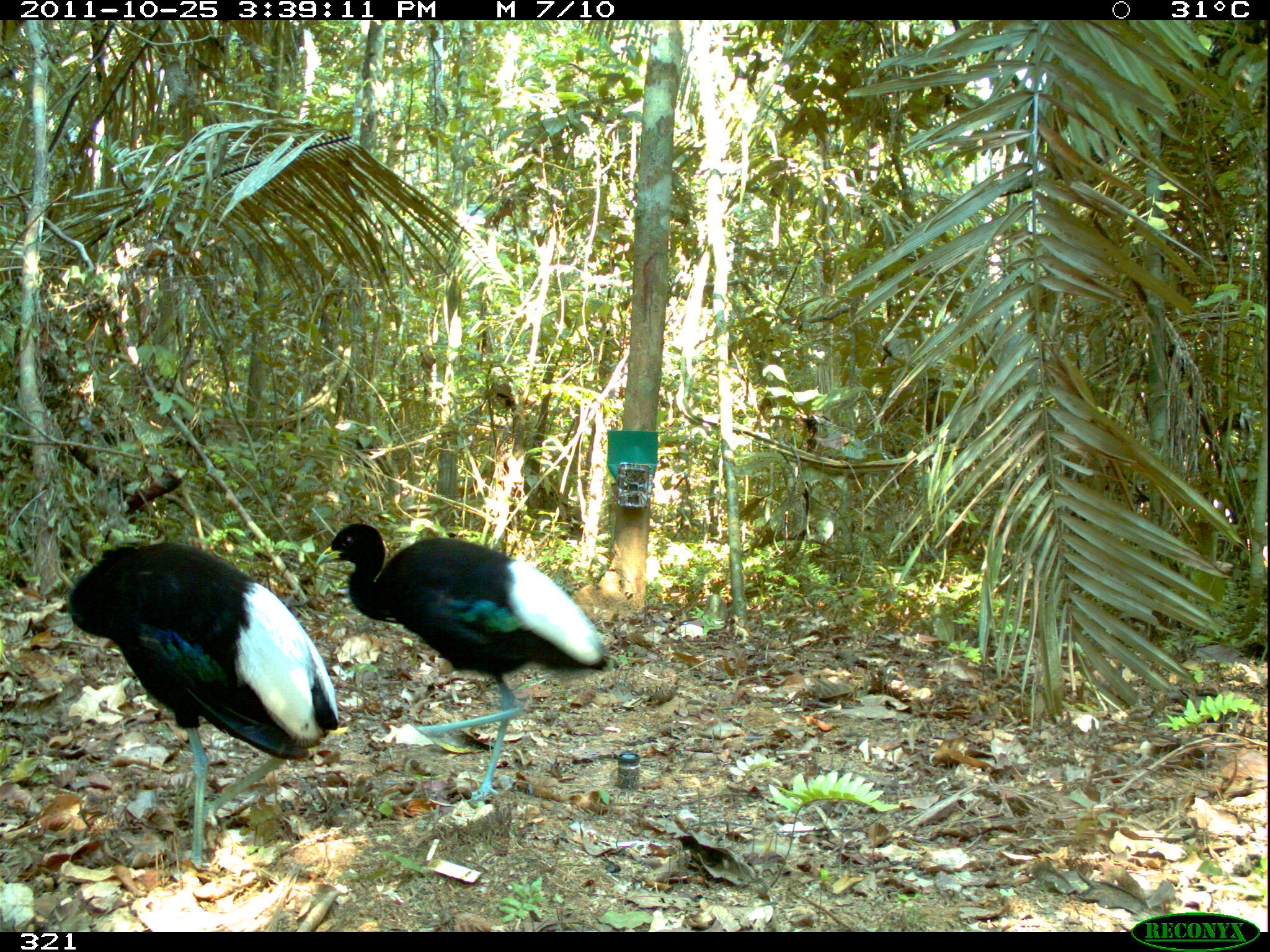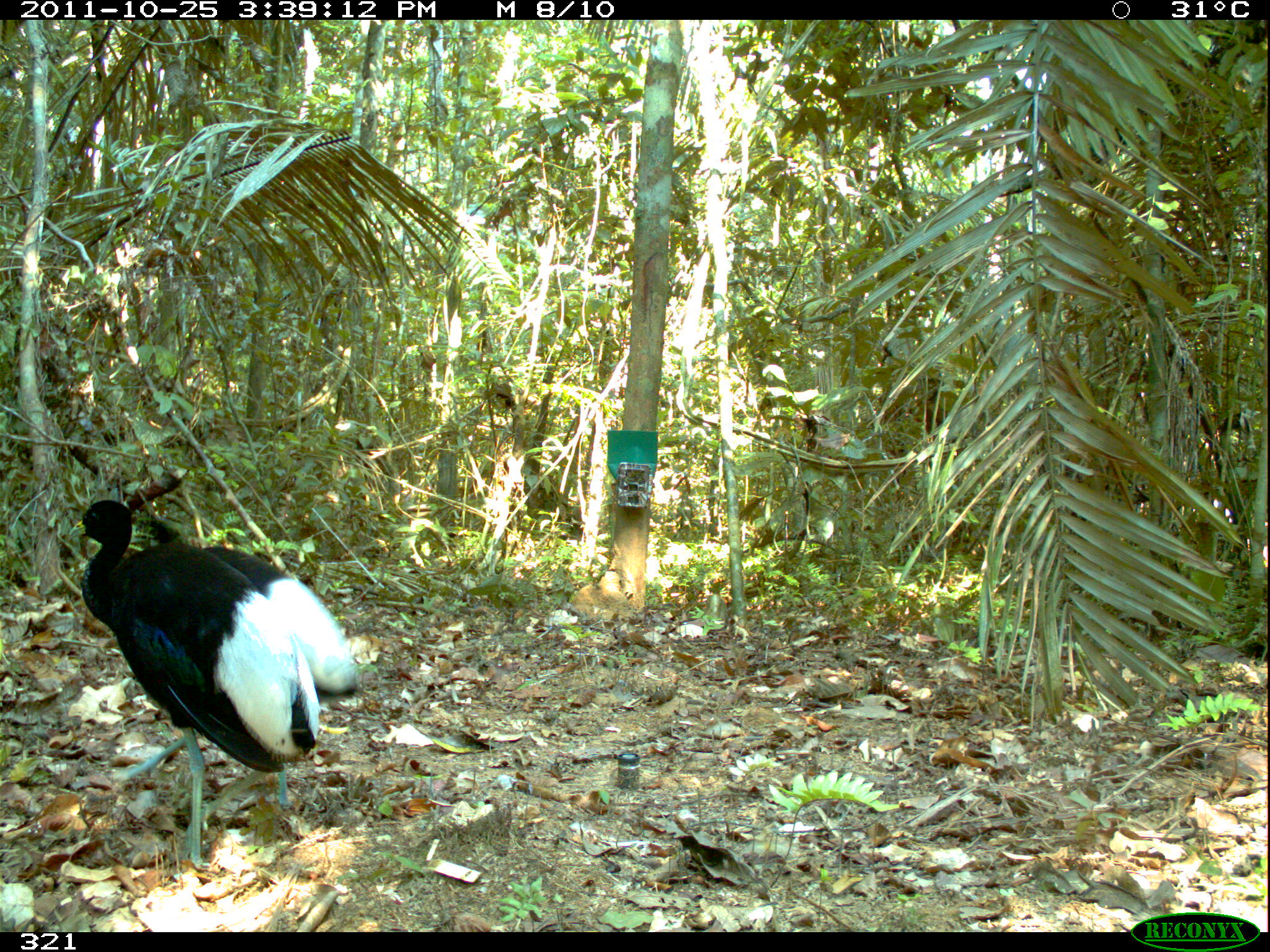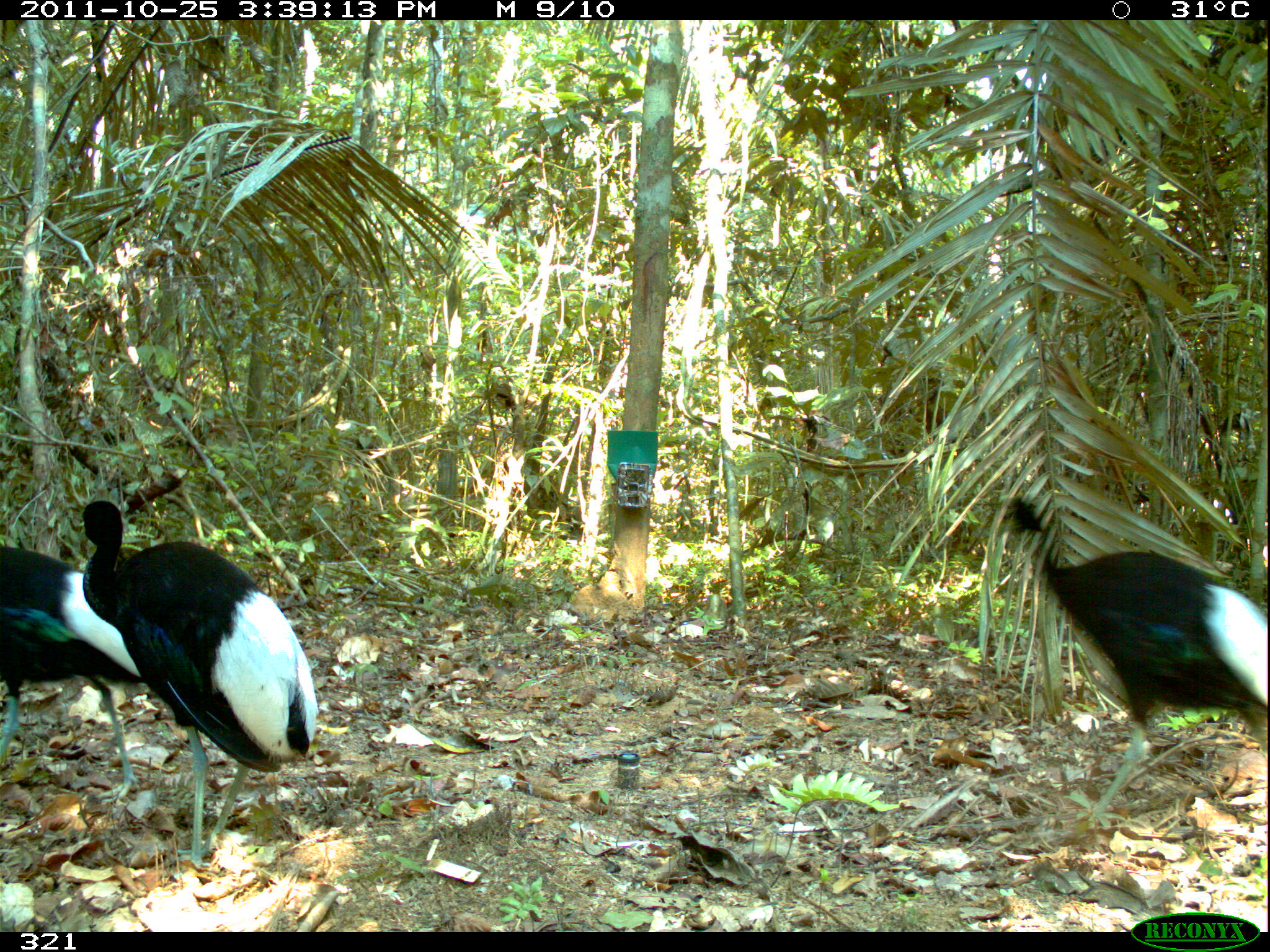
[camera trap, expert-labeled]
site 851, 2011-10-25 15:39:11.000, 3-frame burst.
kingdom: Animalia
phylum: Chordata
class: Aves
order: Gruiformes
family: Psophiidae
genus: Psophia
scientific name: Psophia leucoptera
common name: pale-winged trumpeter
Psophia leucoptera (pale-winged trumpeter).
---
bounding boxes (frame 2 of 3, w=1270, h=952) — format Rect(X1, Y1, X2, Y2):
psophia leucoptera: Rect(66, 498, 324, 868); Rect(106, 506, 358, 810)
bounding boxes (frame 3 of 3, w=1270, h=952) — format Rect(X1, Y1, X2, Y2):
psophia leucoptera: Rect(78, 500, 320, 869); Rect(1004, 494, 1270, 826); Rect(0, 544, 144, 800)